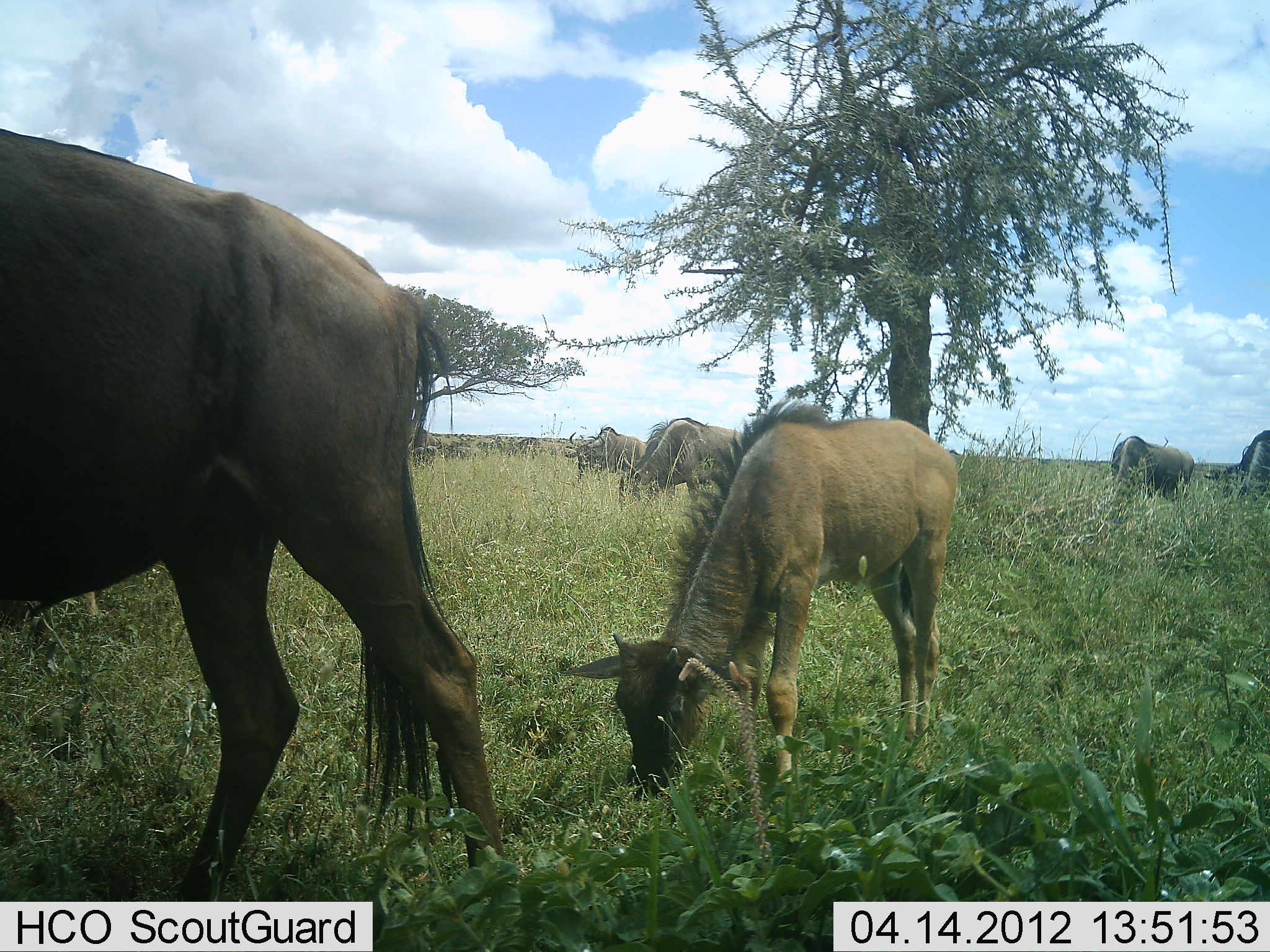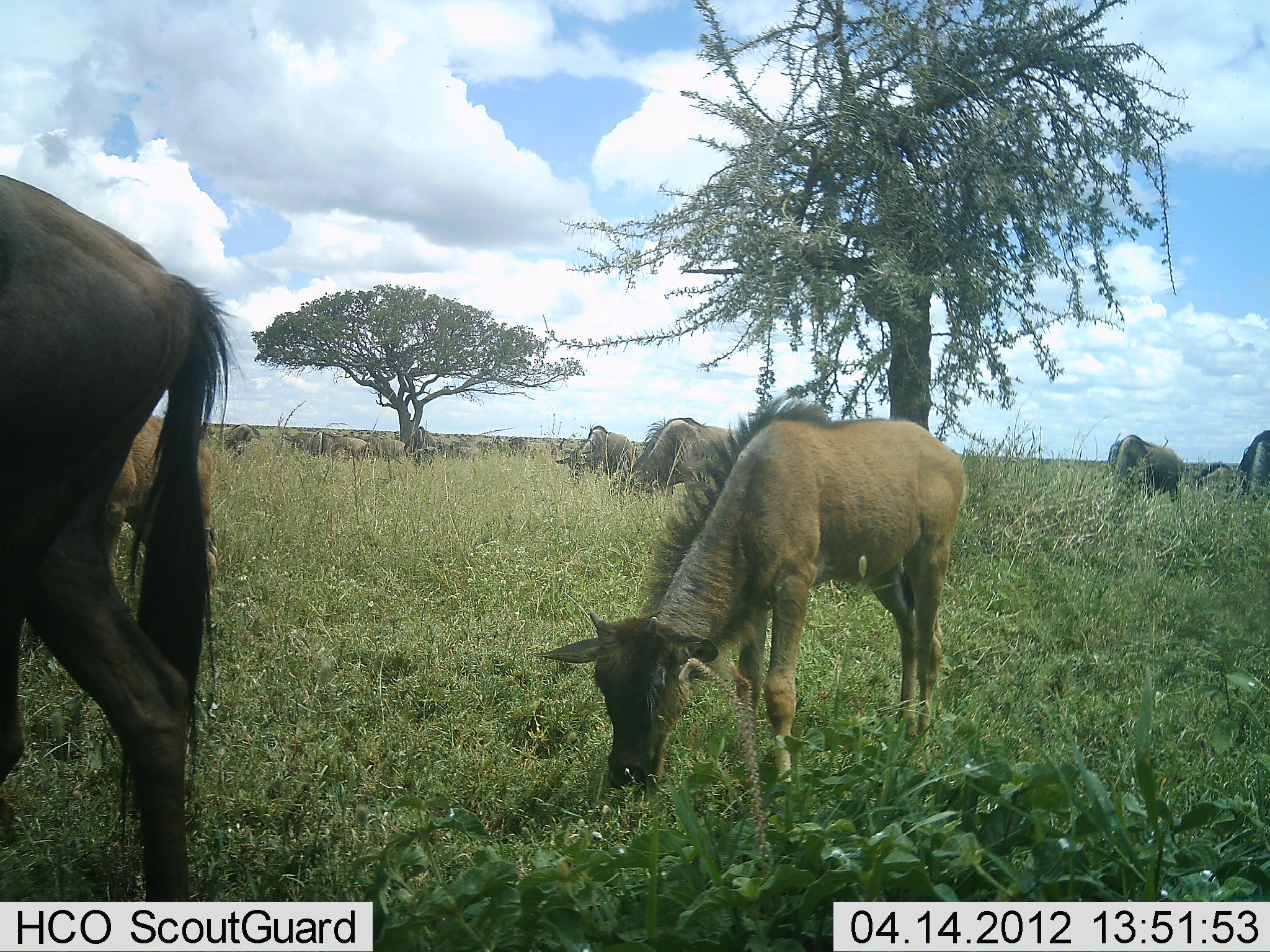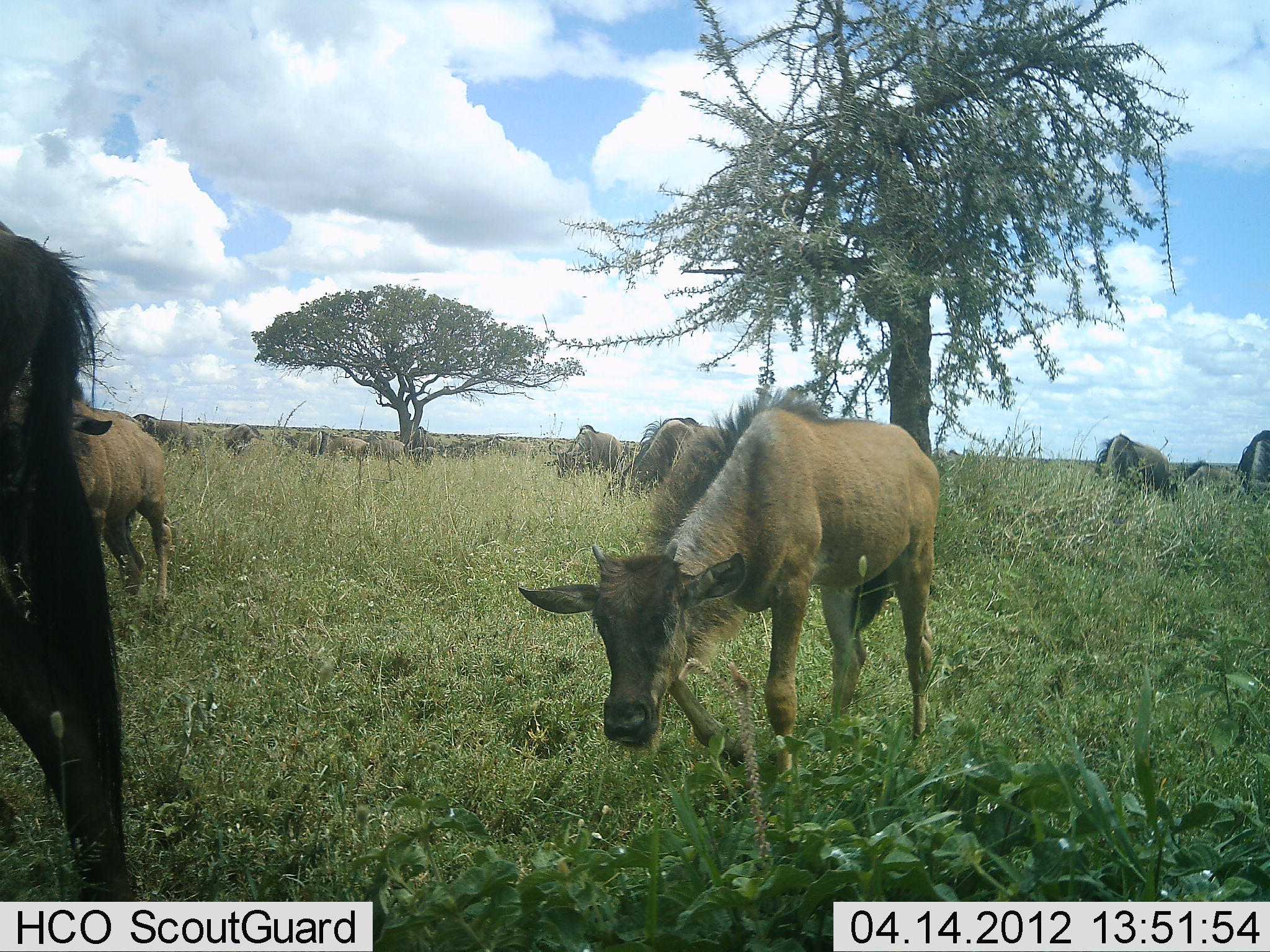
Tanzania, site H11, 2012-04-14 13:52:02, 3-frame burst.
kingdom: Animalia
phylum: Chordata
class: Mammalia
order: Artiodactyla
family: Bovidae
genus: Connochaetes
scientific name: Connochaetes taurinus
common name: blue wildebeest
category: wildebeest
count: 11-50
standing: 22%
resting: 0%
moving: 44%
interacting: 0%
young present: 81%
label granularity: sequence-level